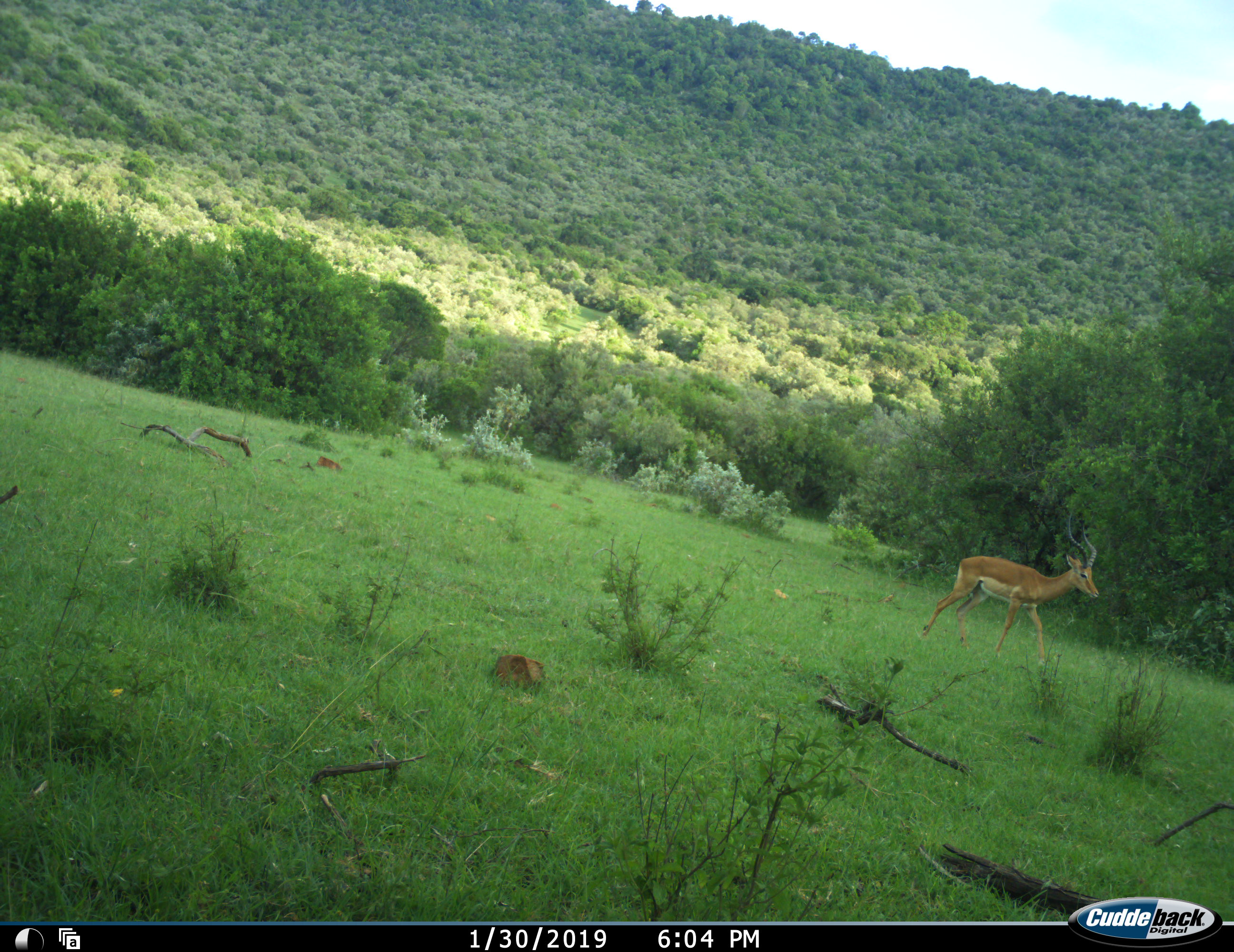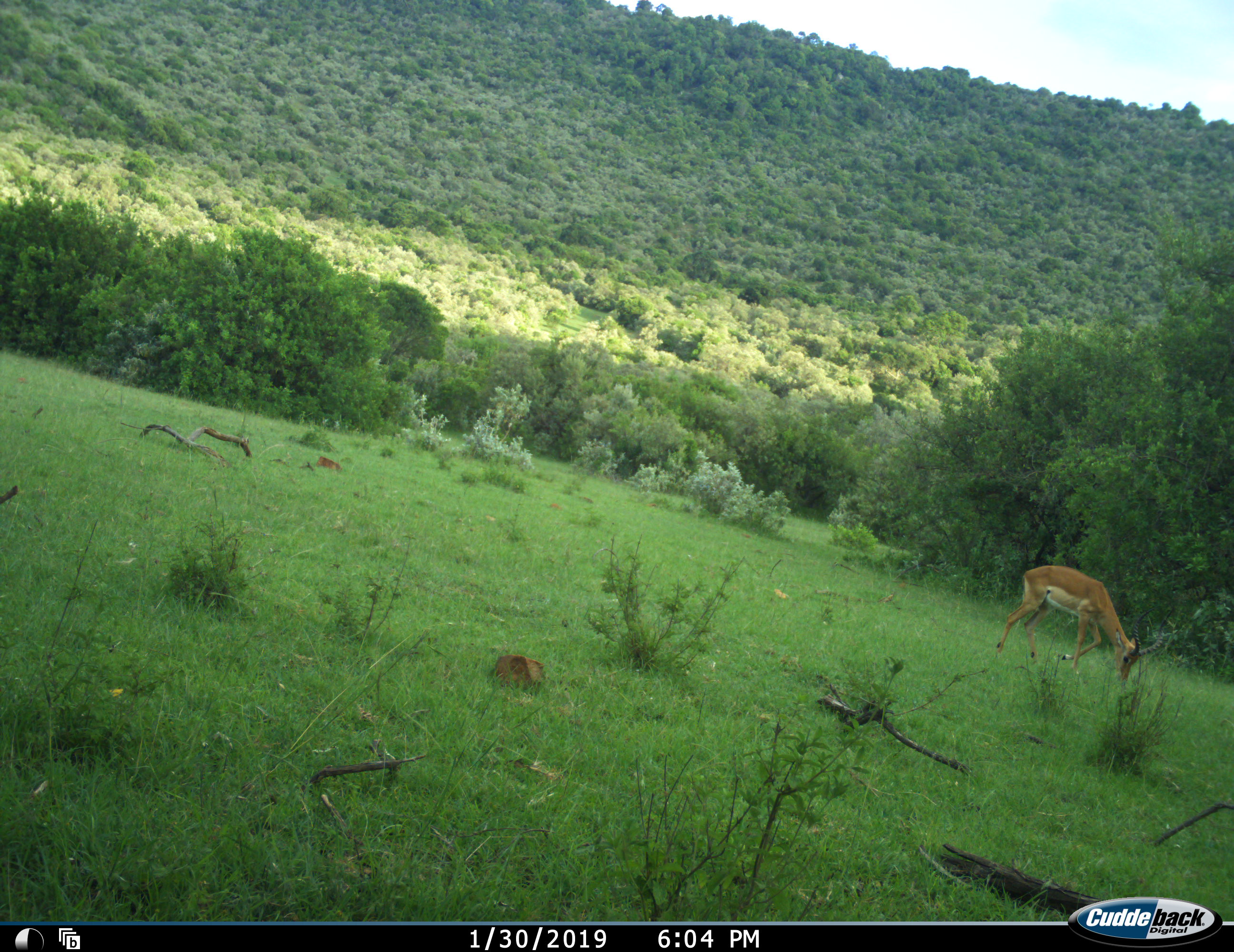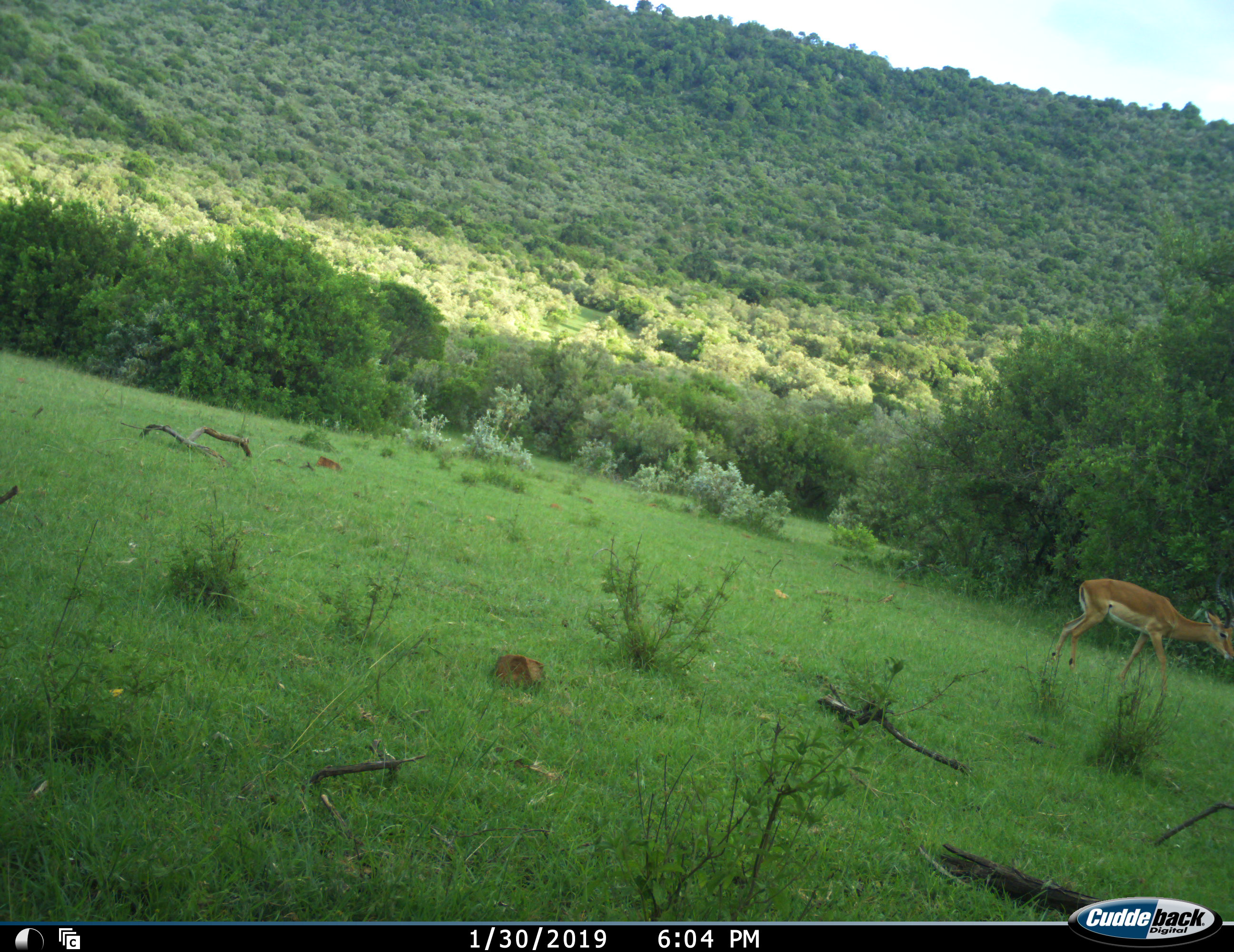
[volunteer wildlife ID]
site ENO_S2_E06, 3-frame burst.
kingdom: Animalia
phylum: Chordata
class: Mammalia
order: Artiodactyla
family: Bovidae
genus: Aepyceros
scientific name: Aepyceros melampus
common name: impala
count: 1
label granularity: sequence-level